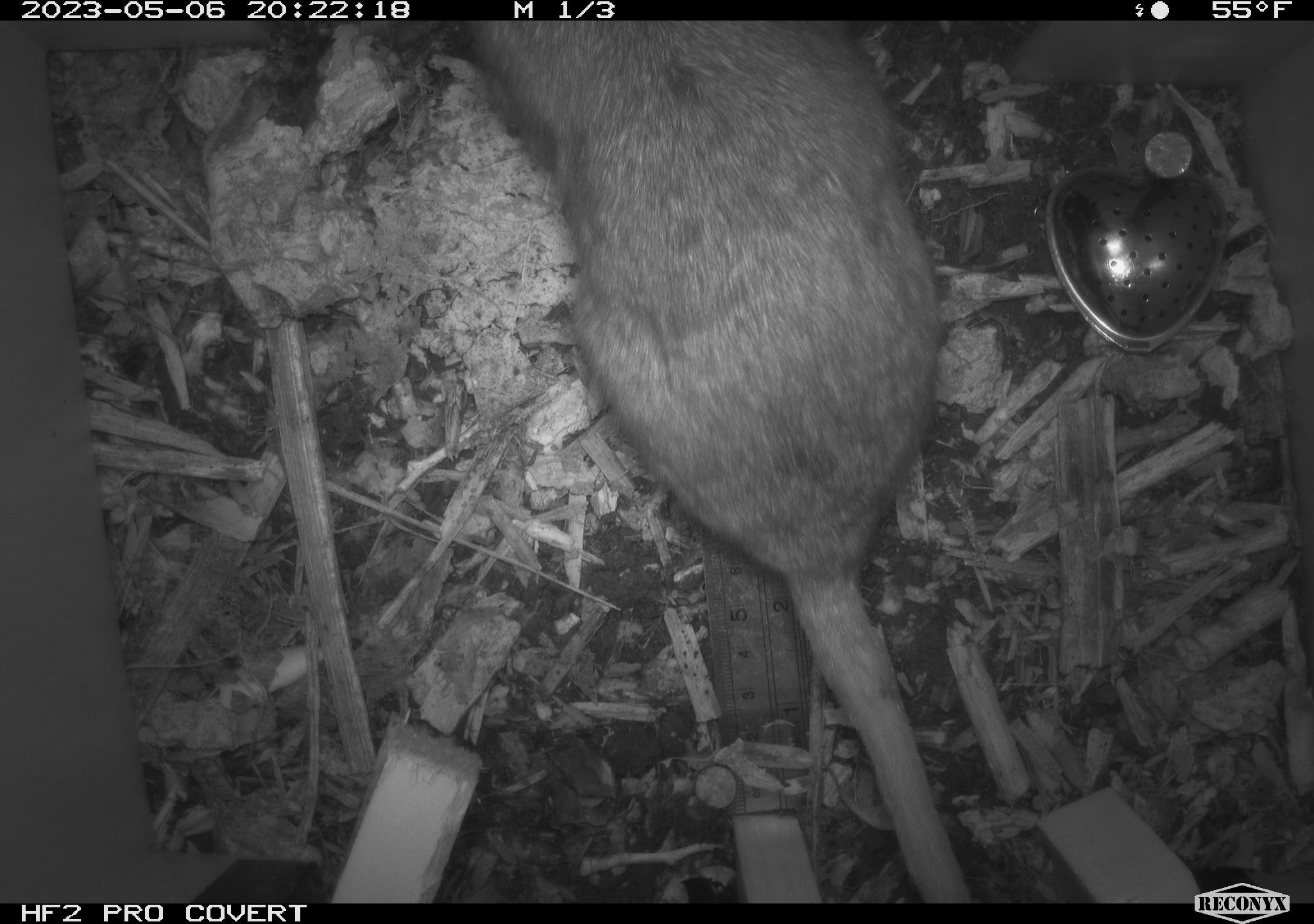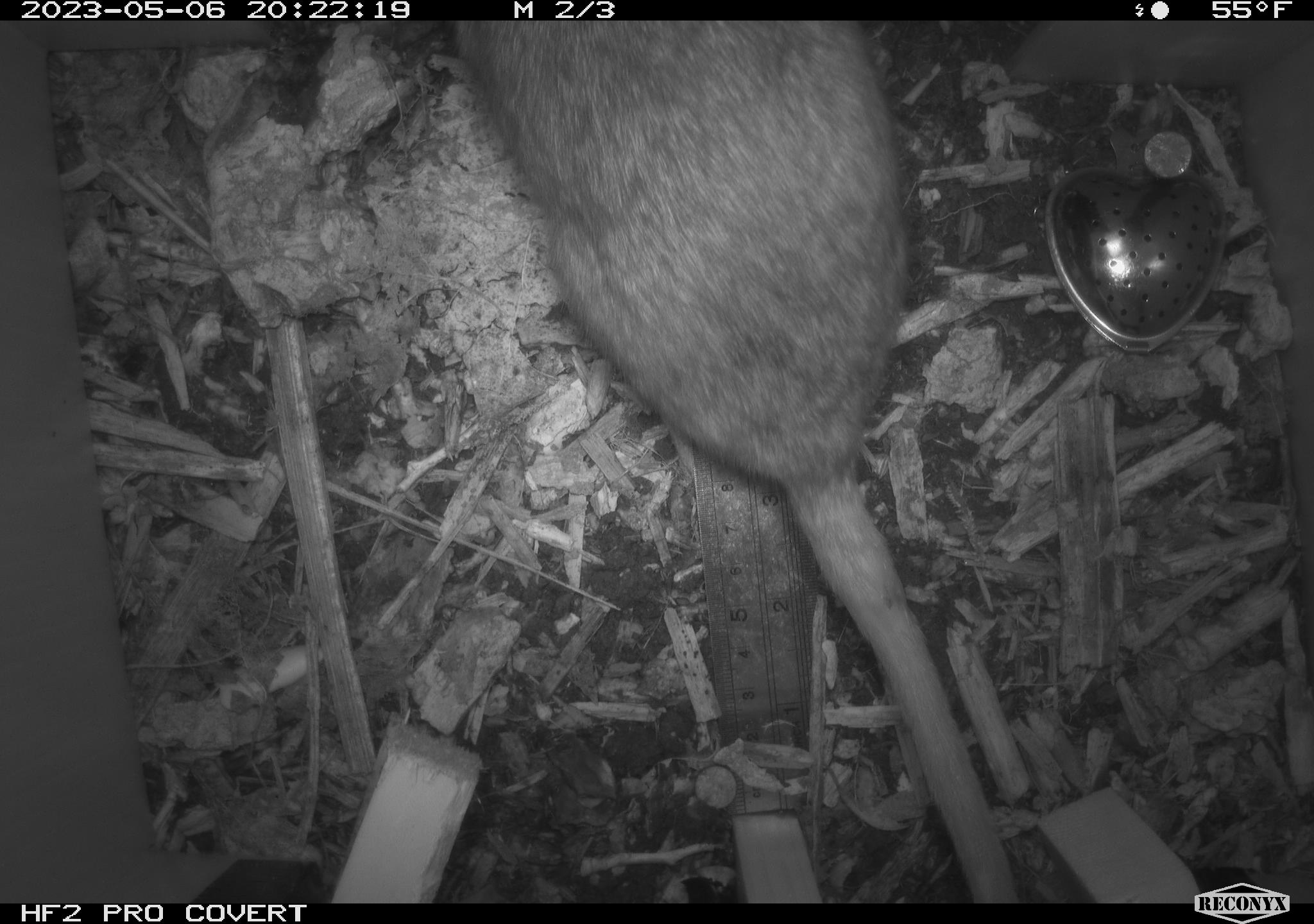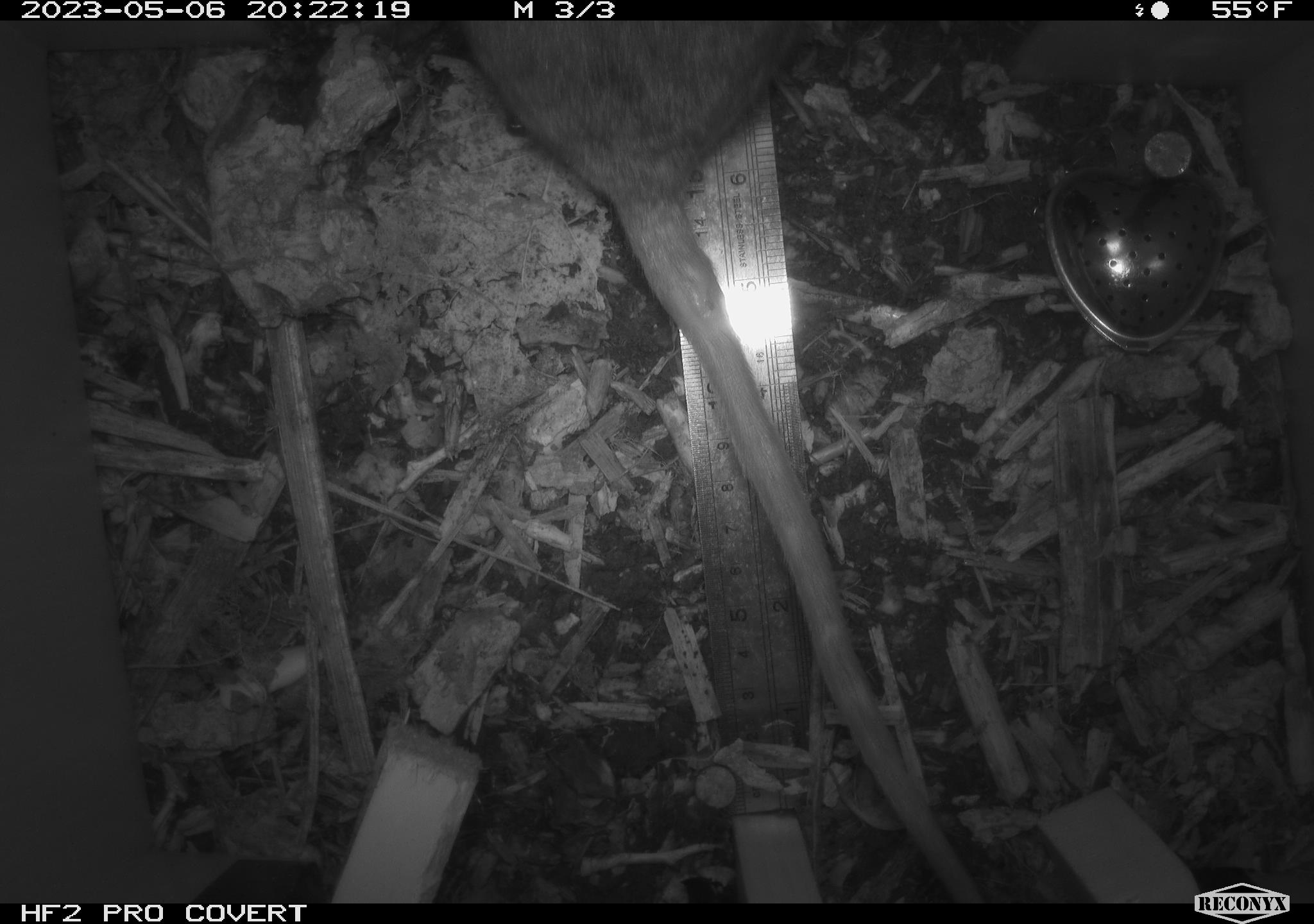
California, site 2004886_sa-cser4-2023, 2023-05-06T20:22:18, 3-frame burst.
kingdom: Animalia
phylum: Chordata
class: Mammalia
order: Rodentia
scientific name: Rodentia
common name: mouse species